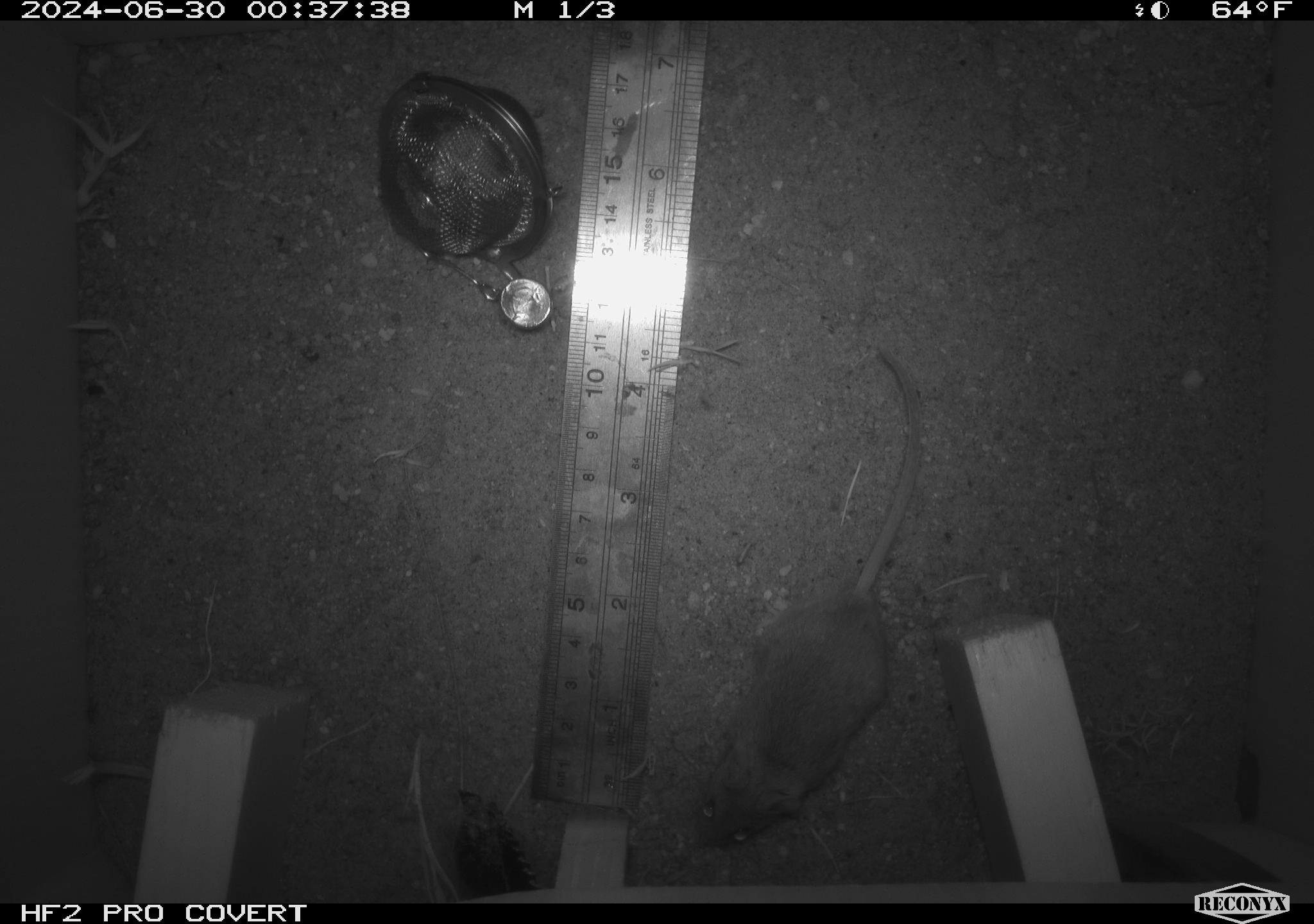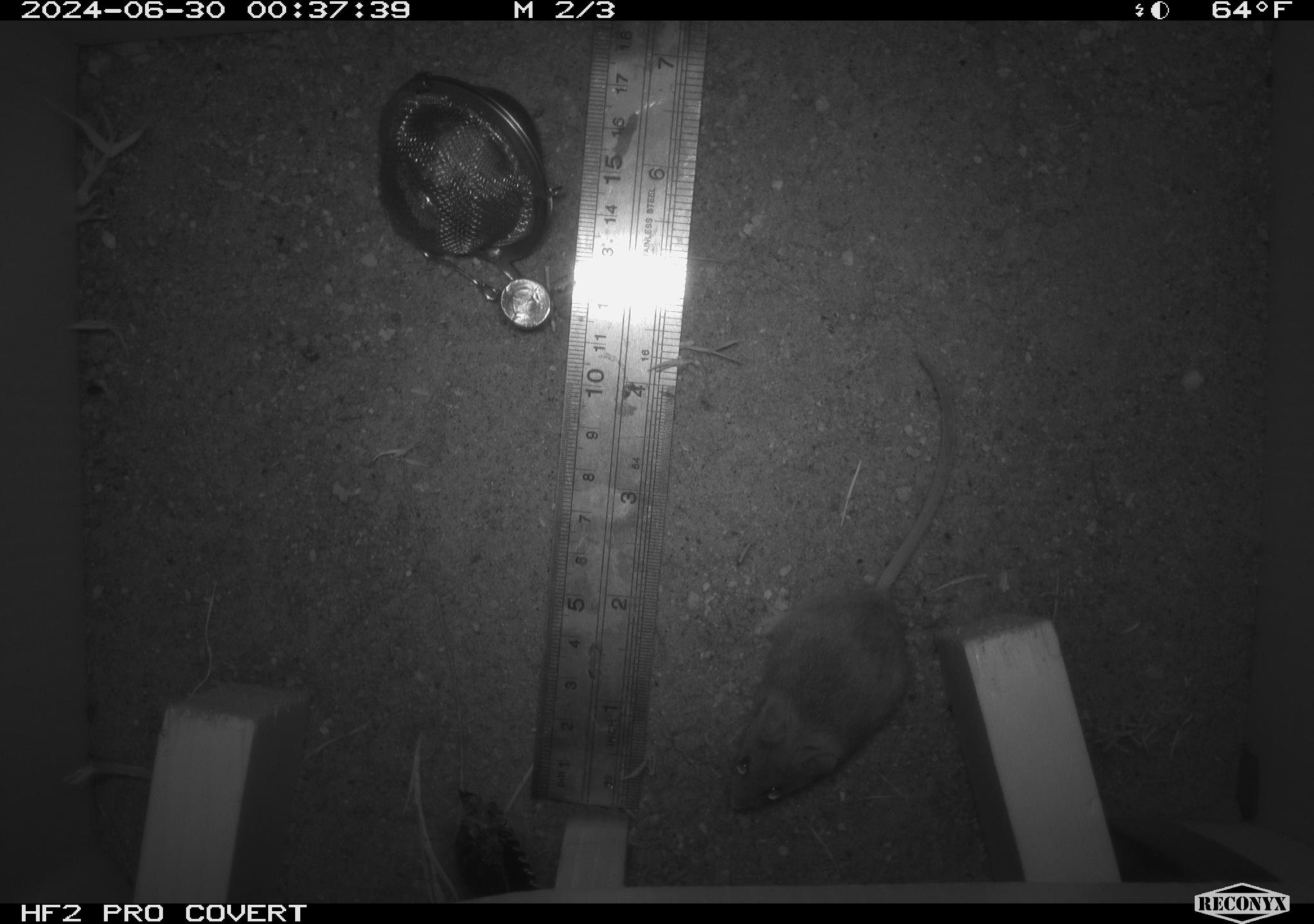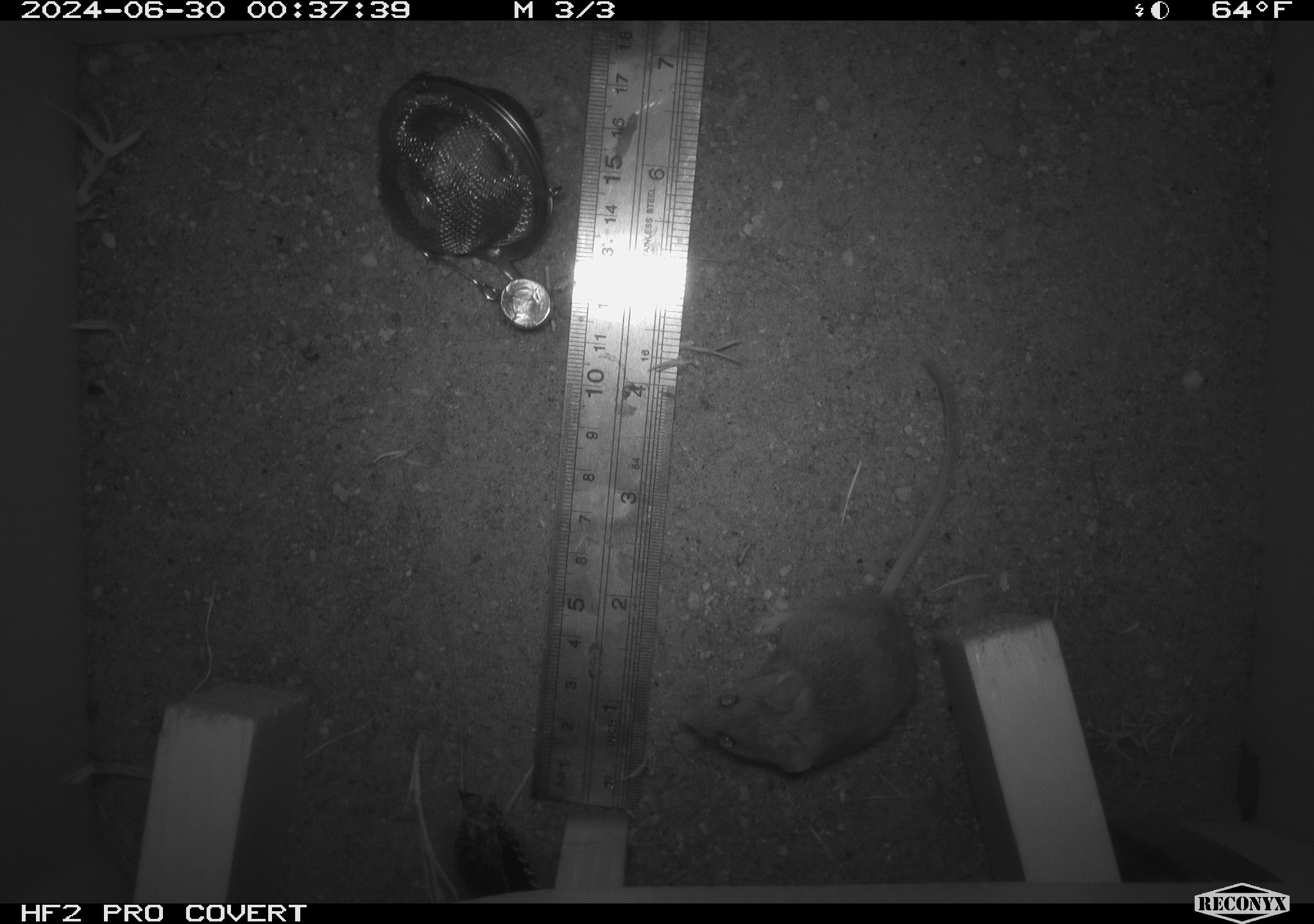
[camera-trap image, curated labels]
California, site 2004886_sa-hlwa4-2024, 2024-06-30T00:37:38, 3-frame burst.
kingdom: Animalia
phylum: Chordata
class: Mammalia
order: Rodentia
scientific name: Rodentia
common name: mouse species